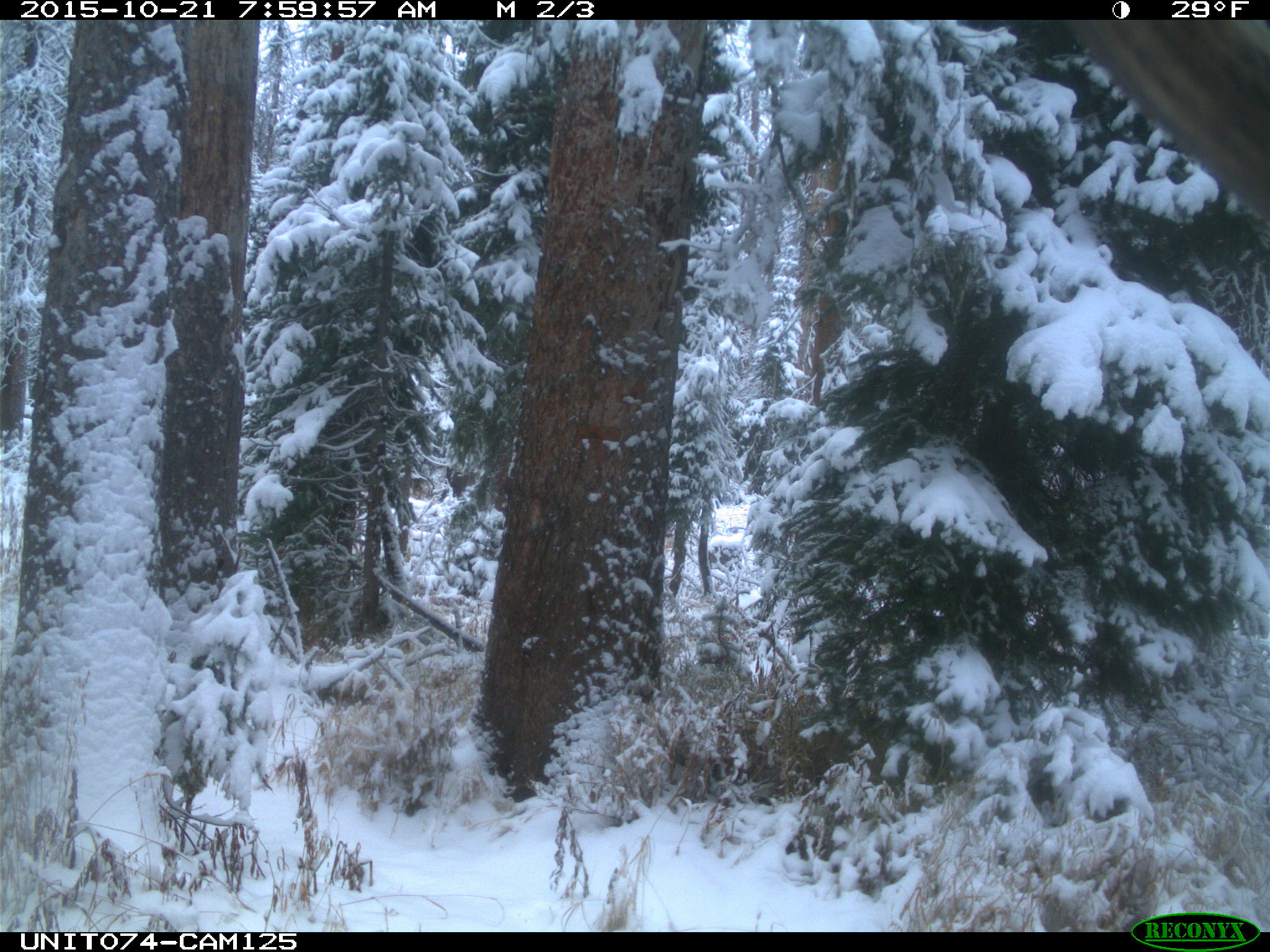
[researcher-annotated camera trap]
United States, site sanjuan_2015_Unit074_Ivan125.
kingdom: Animalia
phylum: Chordata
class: Mammalia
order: Artiodactyla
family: Cervidae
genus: Cervus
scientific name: Cervus elaphus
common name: red deer